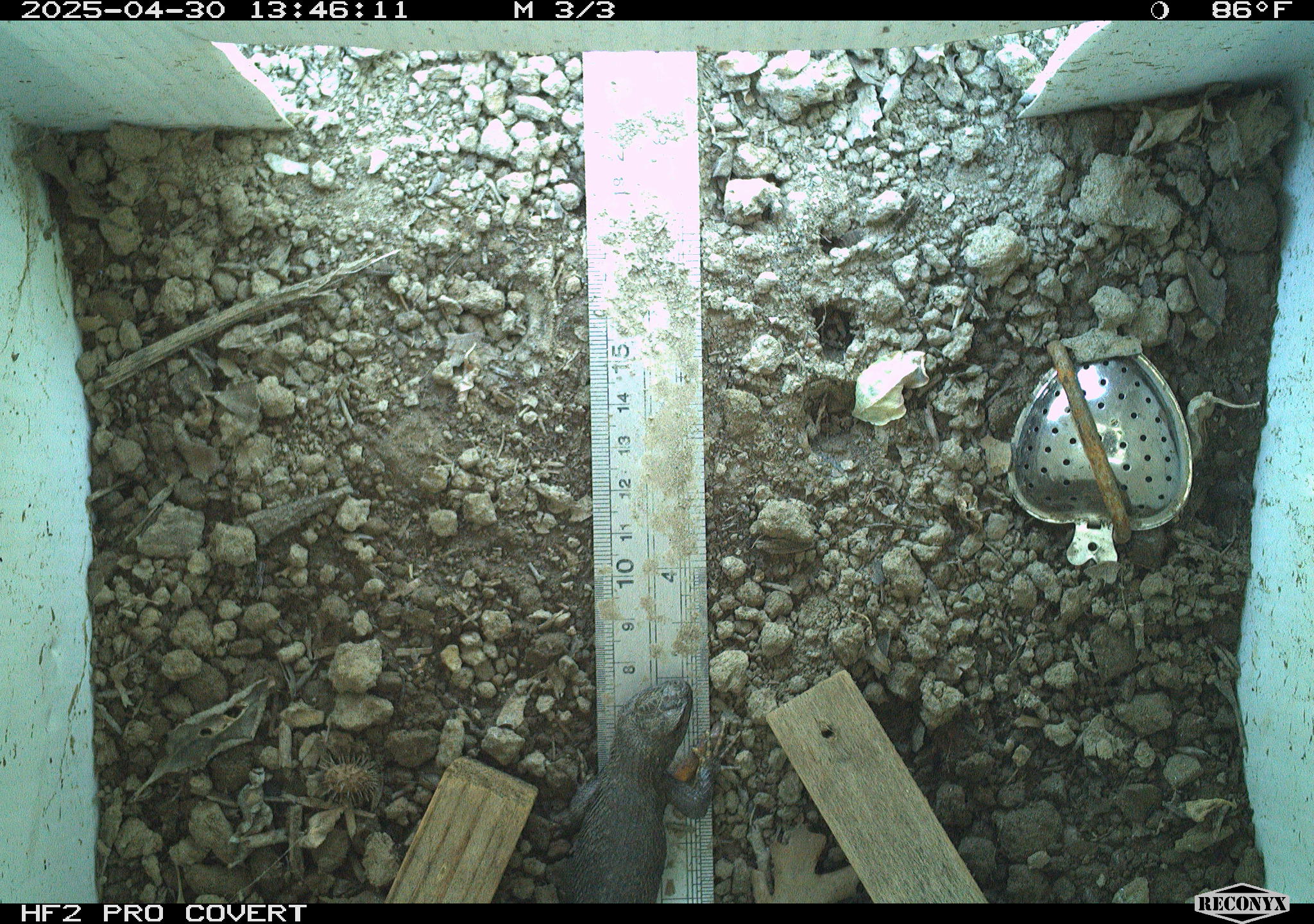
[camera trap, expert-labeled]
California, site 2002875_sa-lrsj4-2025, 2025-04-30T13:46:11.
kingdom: Animalia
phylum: Chordata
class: Reptilia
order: Squamata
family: Phrynosomatidae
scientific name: Phrynosomatidae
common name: north american spiny lizards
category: sceloporus/uta species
Sceloporus/uta species (north american spiny lizards) (Phrynosomatidae).